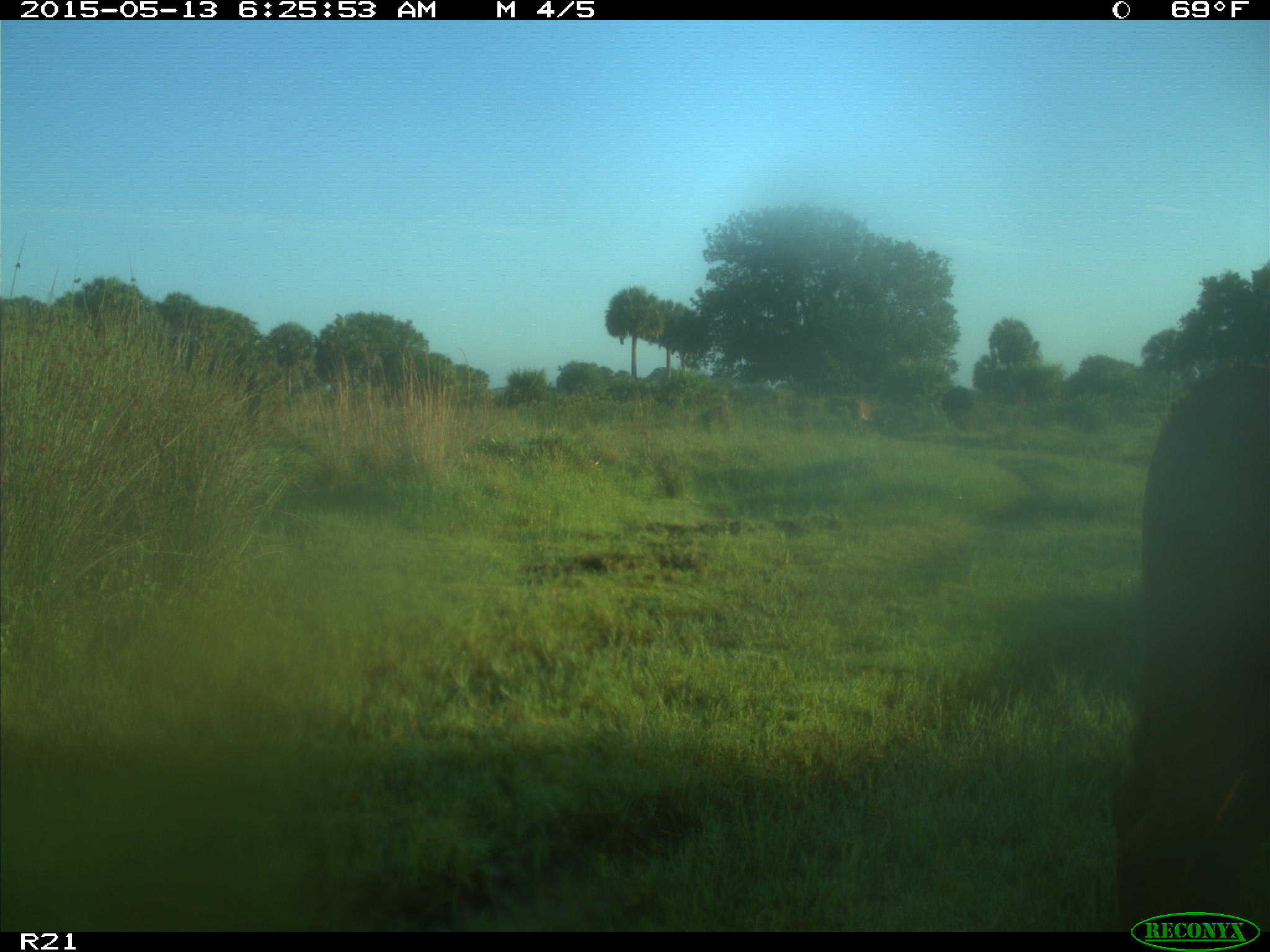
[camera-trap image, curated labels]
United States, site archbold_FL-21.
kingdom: Animalia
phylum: Chordata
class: Mammalia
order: Artiodactyla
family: Bovidae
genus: Bos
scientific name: Bos taurus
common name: domestic cow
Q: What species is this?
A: Bos taurus (domestic cow).